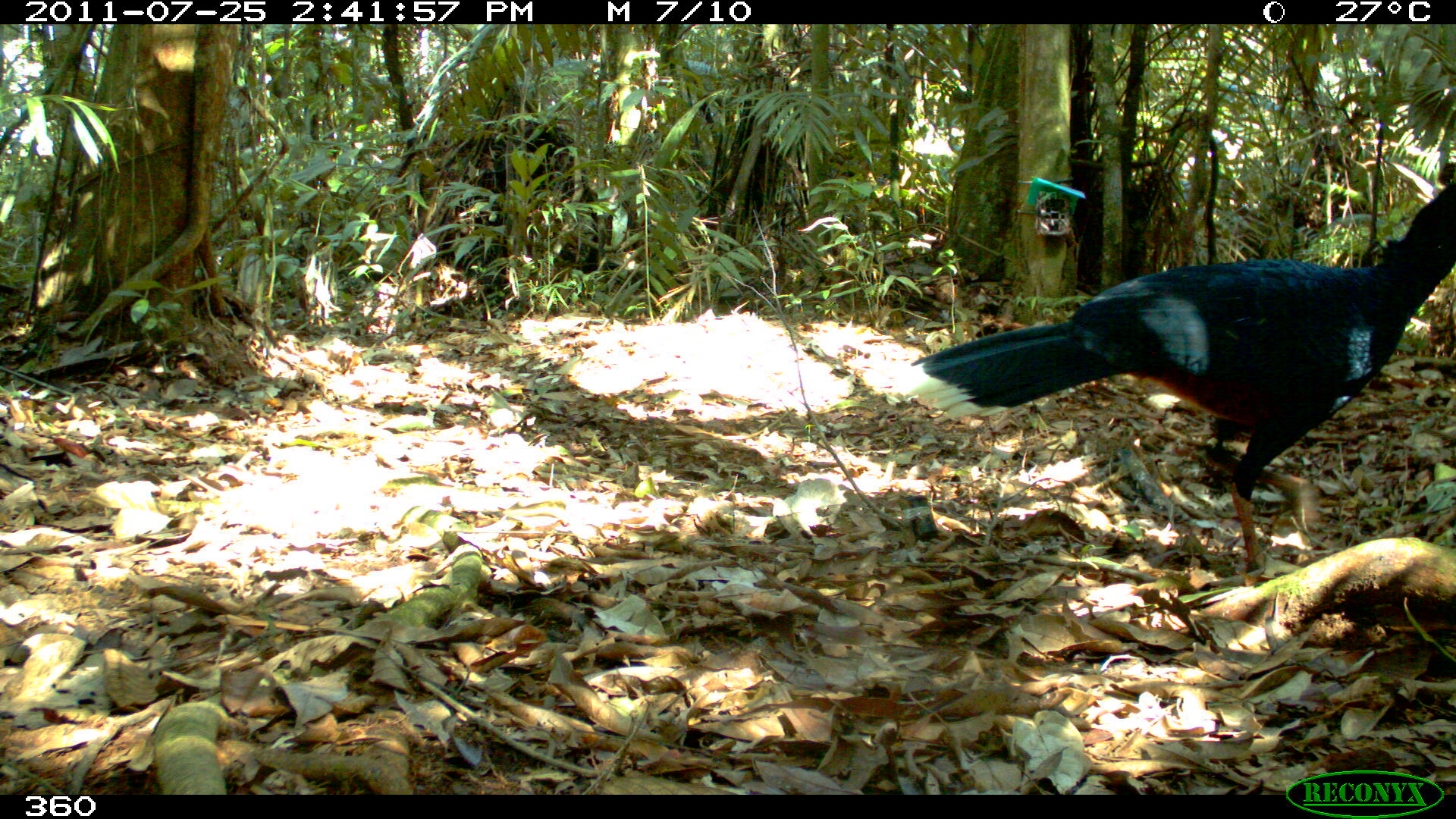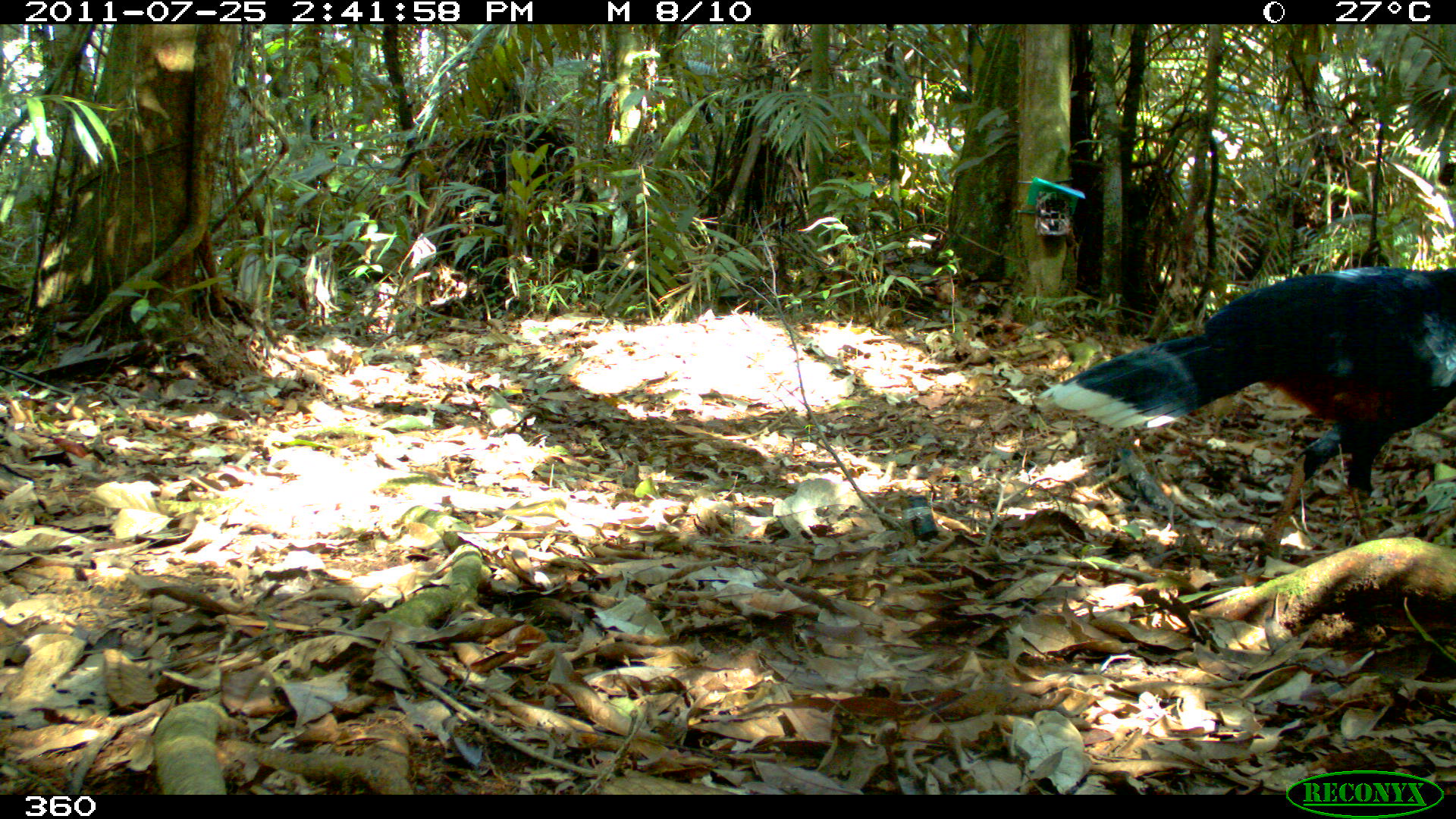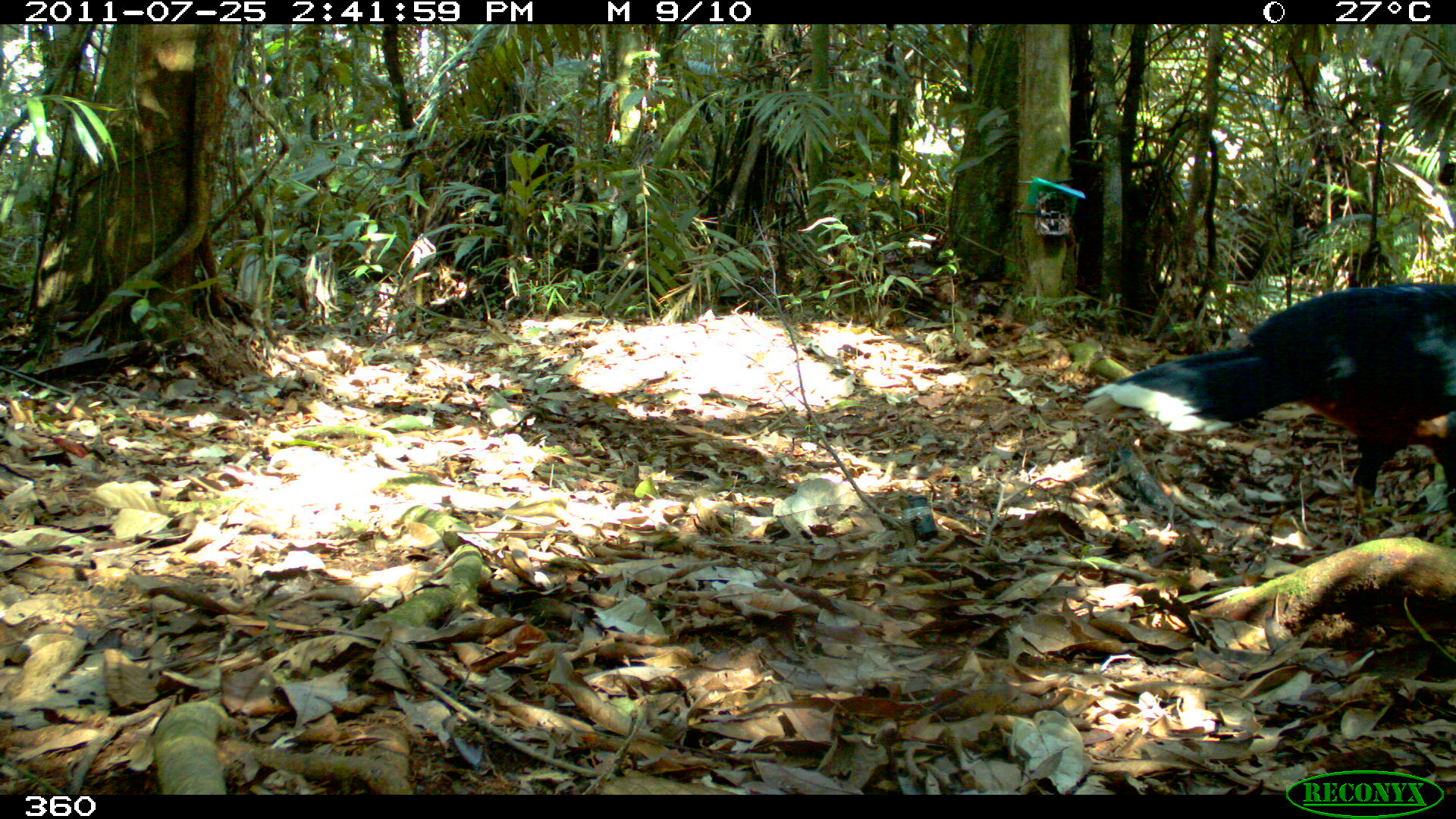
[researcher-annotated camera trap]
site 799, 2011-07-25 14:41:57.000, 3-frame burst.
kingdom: Animalia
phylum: Chordata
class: Aves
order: Galliformes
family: Cracidae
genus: Mitu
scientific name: Mitu tuberosum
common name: razor-billed curassow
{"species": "Mitu tuberosum (razor-billed curassow)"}